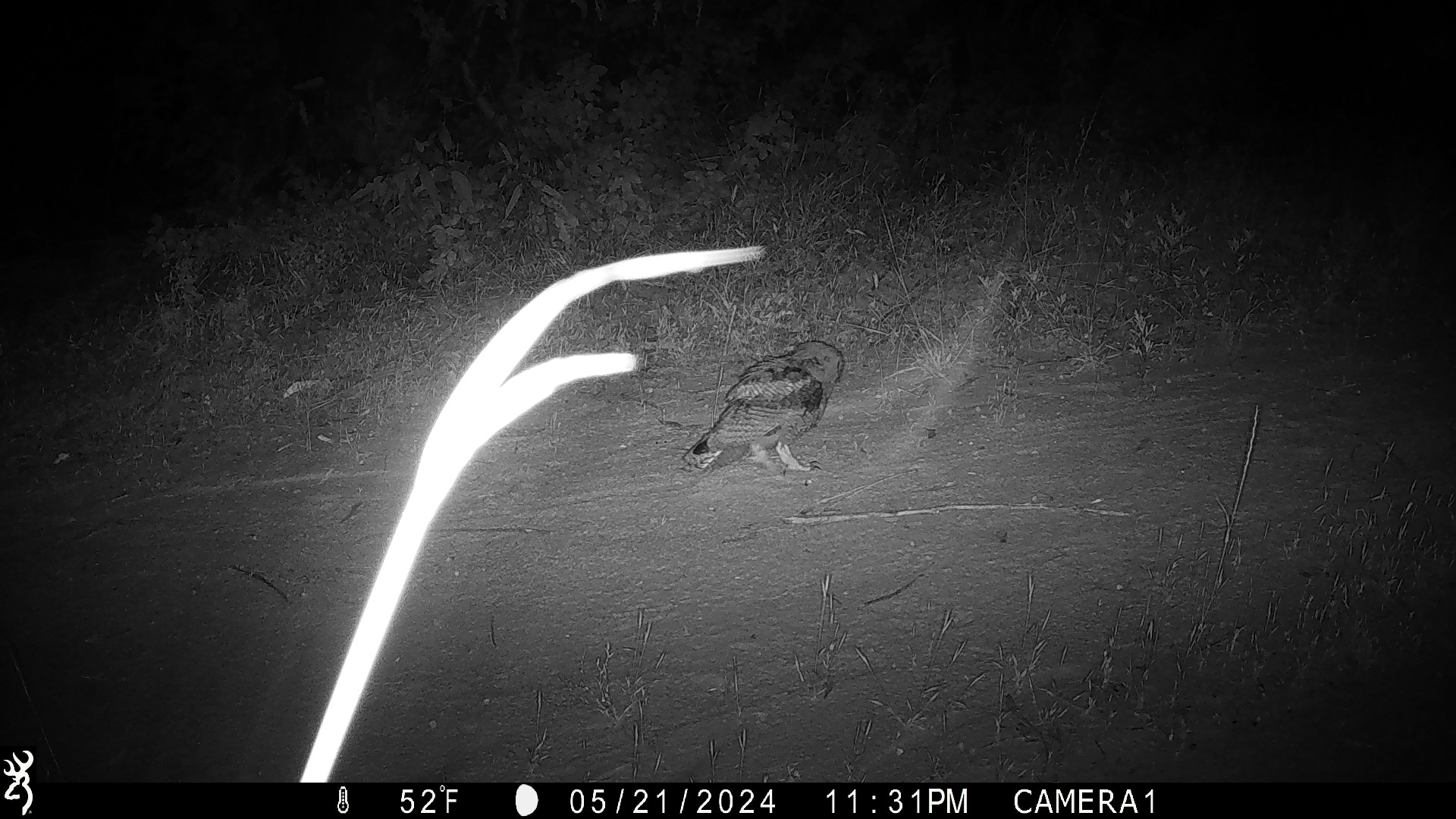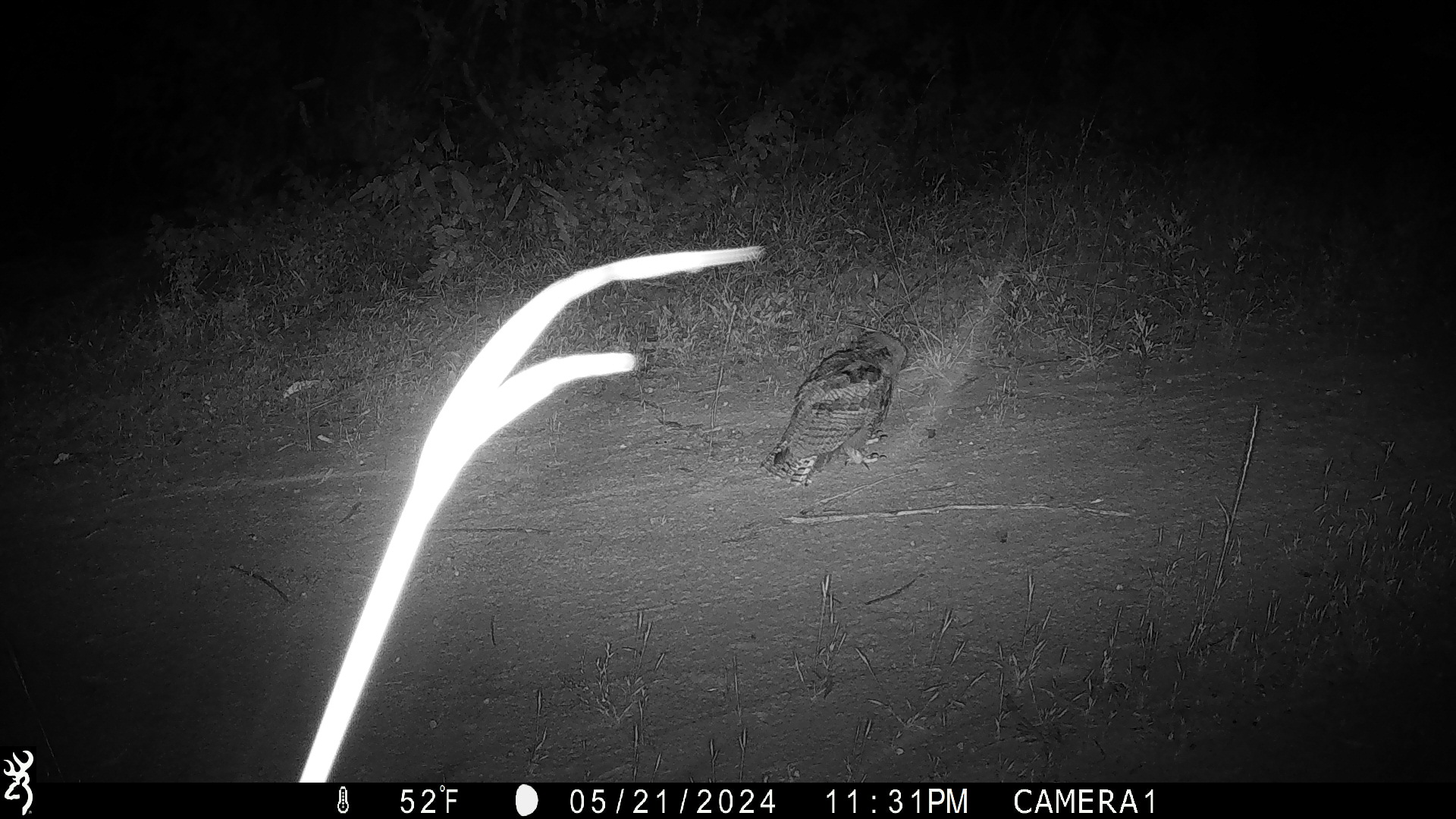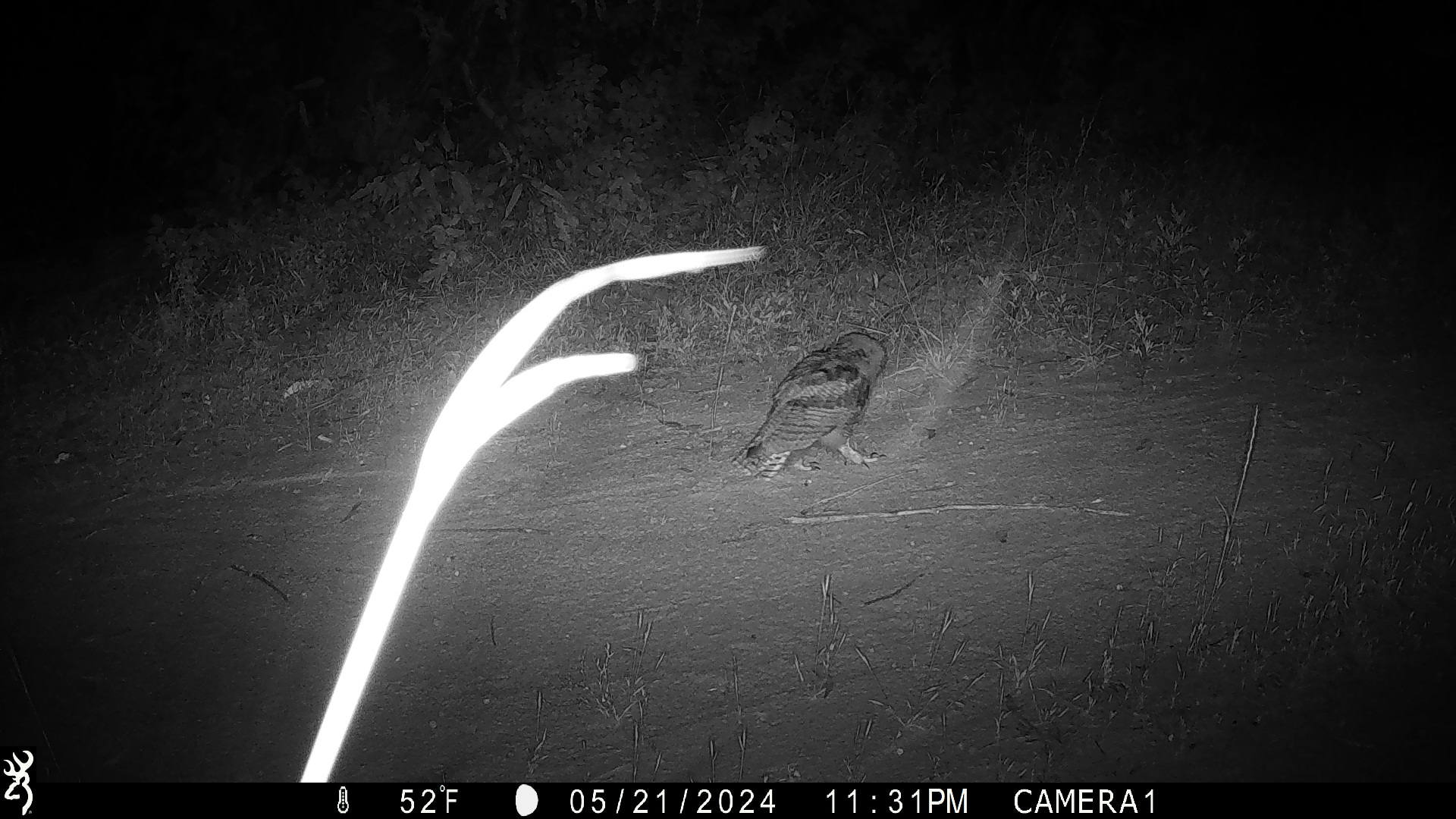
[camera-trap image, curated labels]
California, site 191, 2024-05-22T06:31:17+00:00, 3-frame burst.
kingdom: Animalia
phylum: Chordata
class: Aves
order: Strigiformes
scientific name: Strigiformes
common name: owl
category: unknown owl